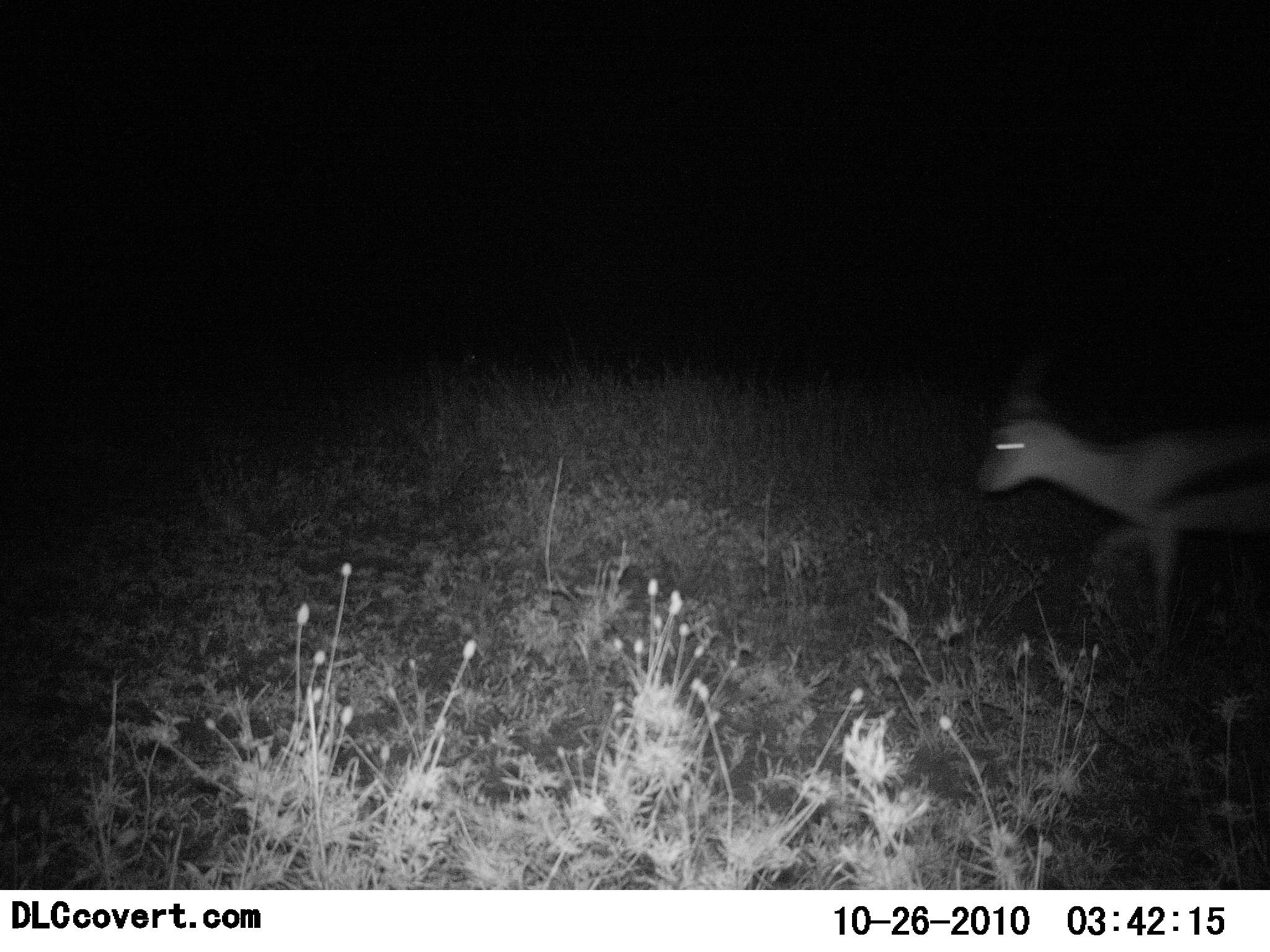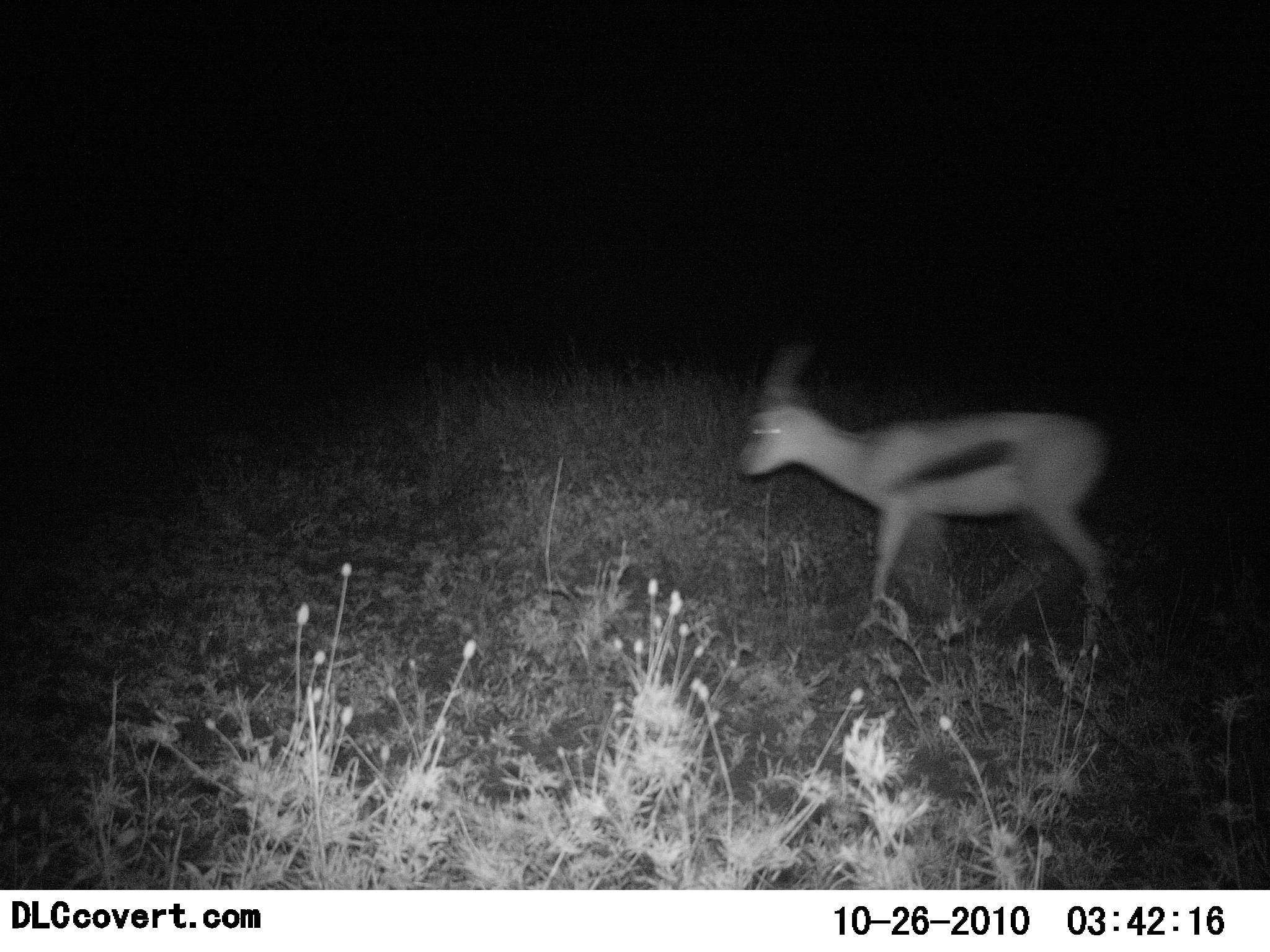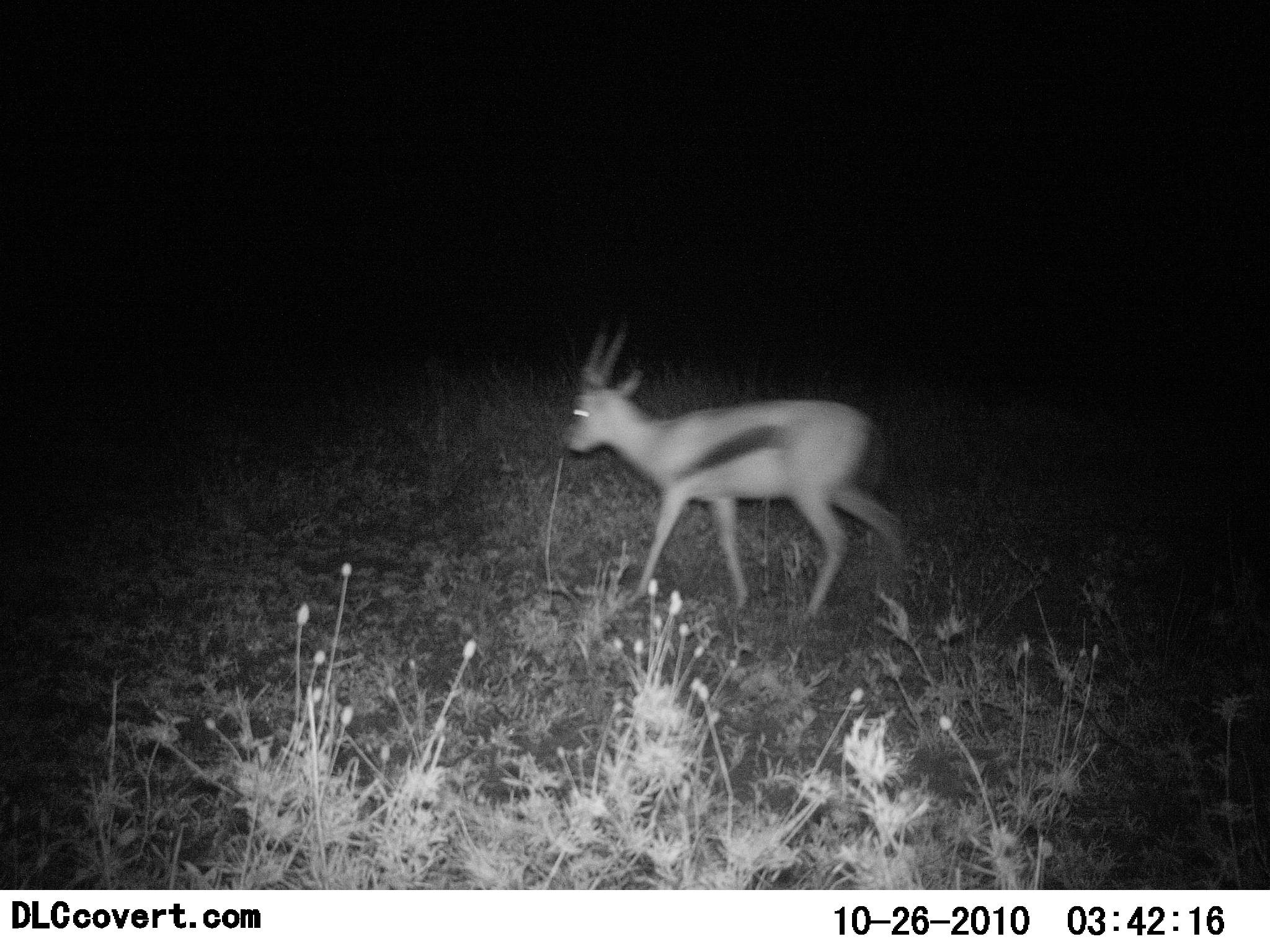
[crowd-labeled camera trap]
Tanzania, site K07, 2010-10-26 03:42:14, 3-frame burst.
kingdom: Animalia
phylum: Chordata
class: Mammalia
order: Artiodactyla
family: Bovidae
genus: Eudorcas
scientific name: Eudorcas thomsonii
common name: thomson's gazelle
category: gazellethomsons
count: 1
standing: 12%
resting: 0%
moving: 88%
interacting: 0%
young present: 0%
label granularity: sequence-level